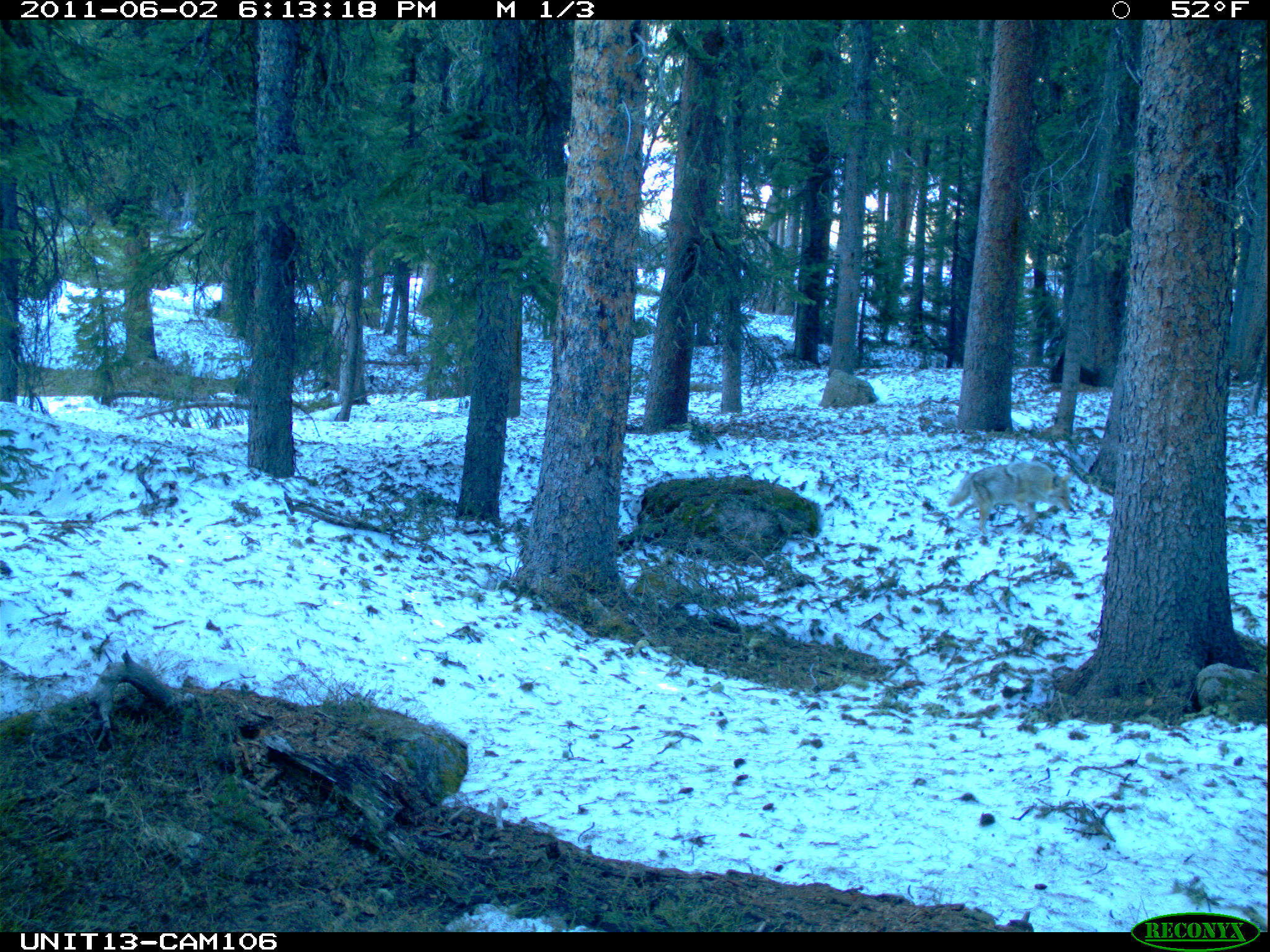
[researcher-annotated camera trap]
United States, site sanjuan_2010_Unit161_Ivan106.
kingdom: Animalia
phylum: Chordata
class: Mammalia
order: Carnivora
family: Canidae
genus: Canis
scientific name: Canis latrans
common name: coyote